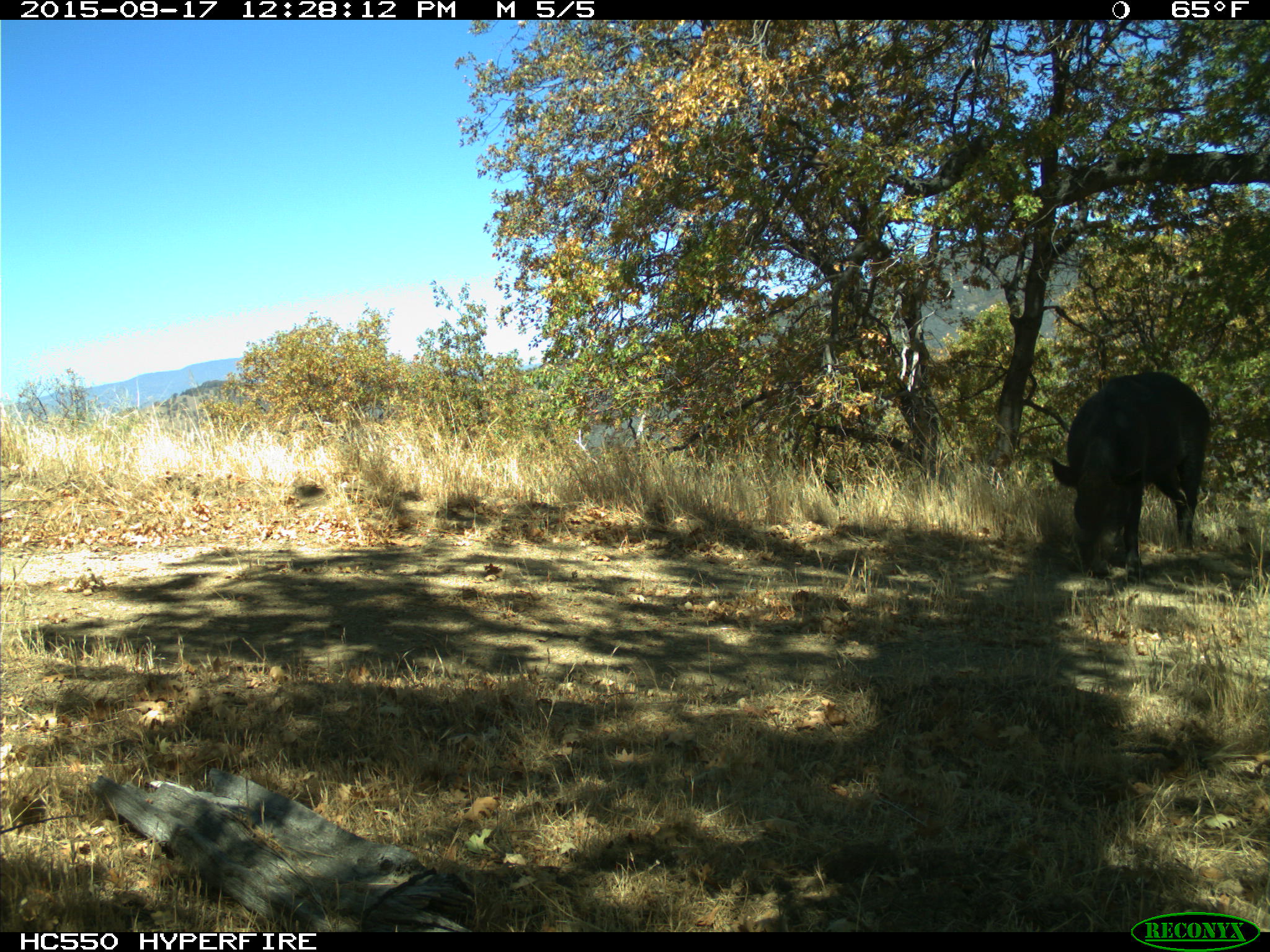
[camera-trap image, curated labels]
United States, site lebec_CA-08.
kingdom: Animalia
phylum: Chordata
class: Mammalia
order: Artiodactyla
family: Suidae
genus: Sus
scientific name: Sus scrofa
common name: wild boar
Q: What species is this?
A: Sus scrofa (wild boar).